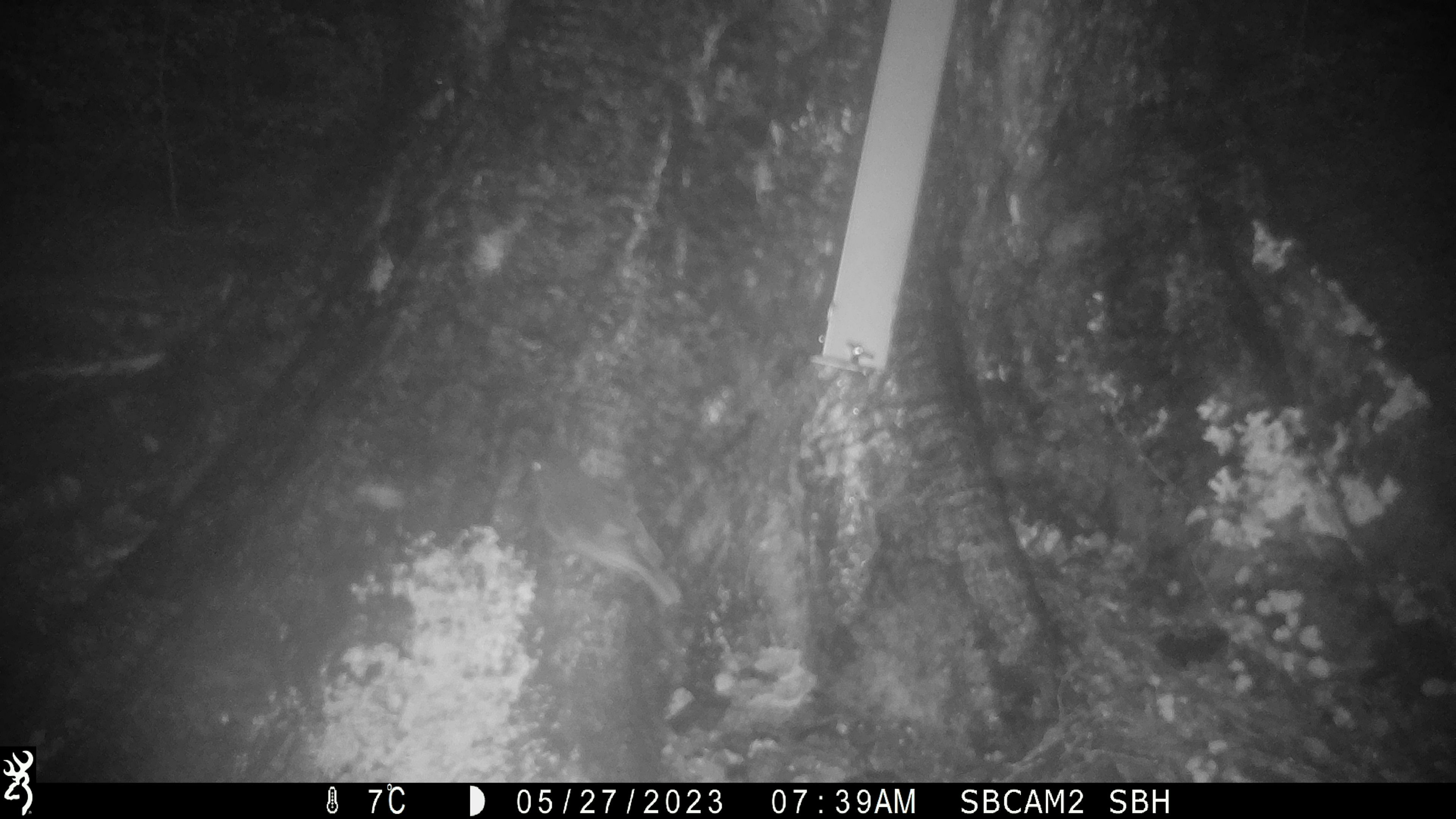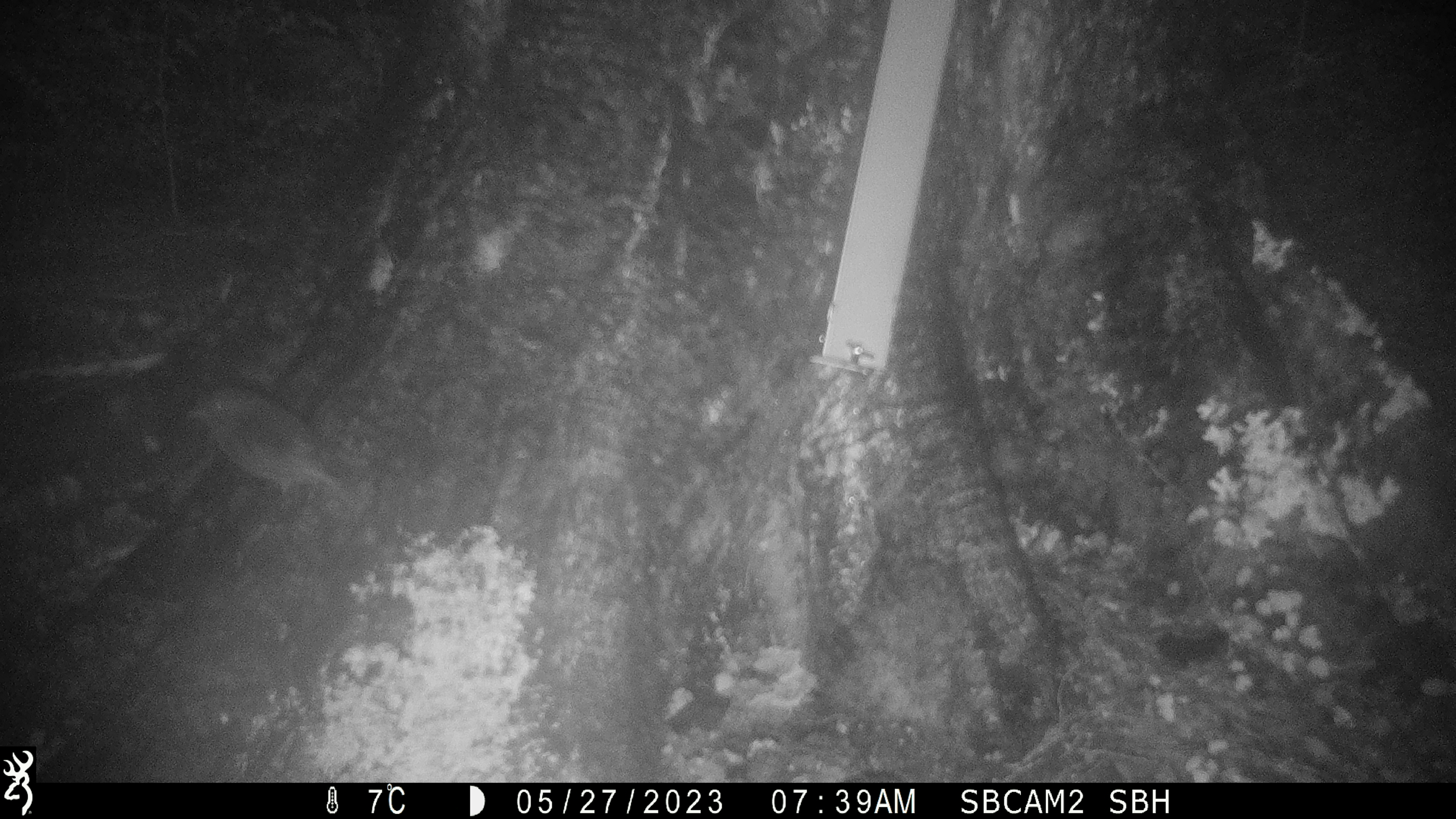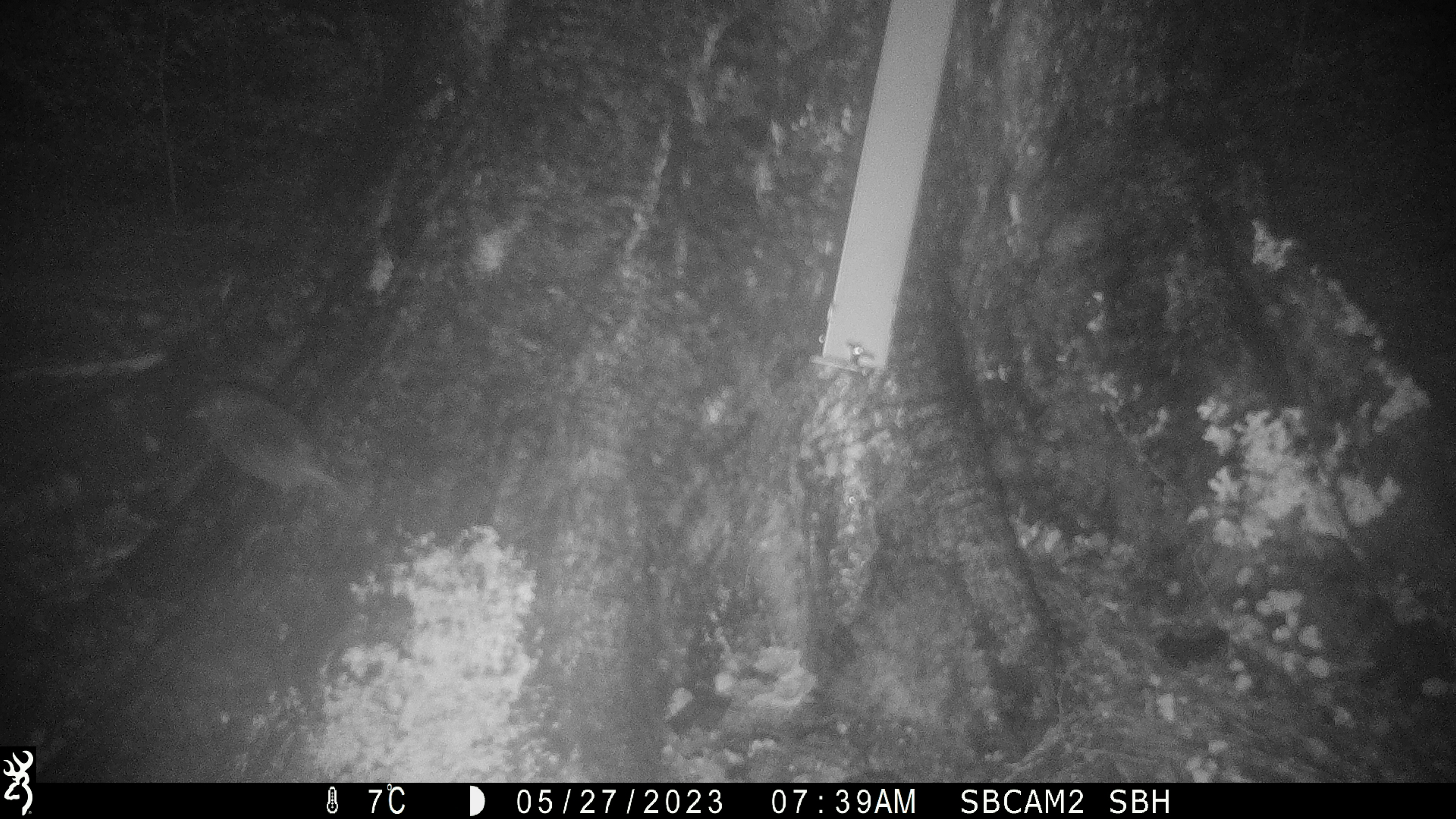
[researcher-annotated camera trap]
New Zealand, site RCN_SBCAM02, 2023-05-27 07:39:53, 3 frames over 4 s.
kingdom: Animalia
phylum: Chordata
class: Aves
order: Passeriformes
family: Petroicidae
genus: Petroica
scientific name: Petroica australis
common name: new zealand robin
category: robin